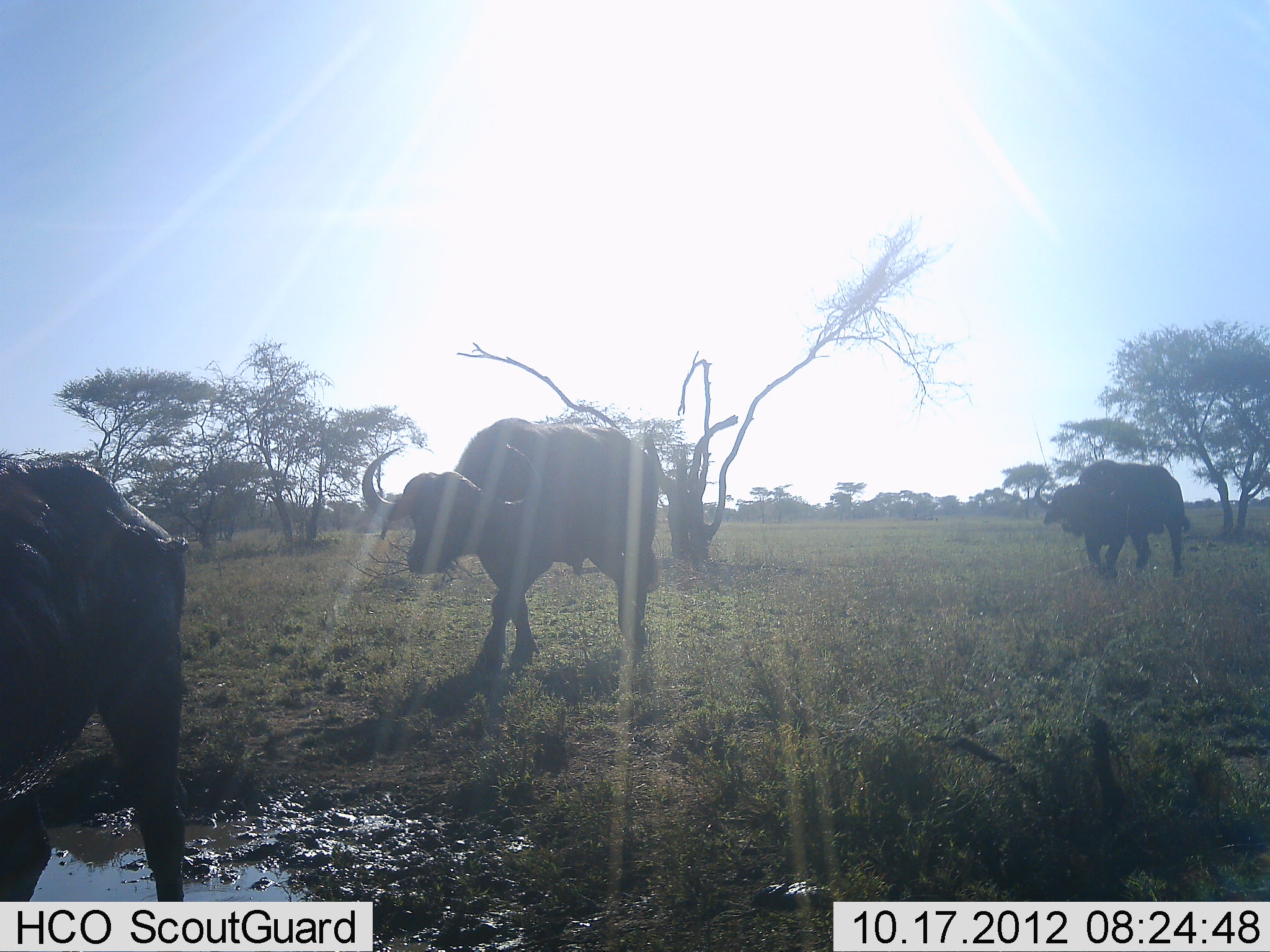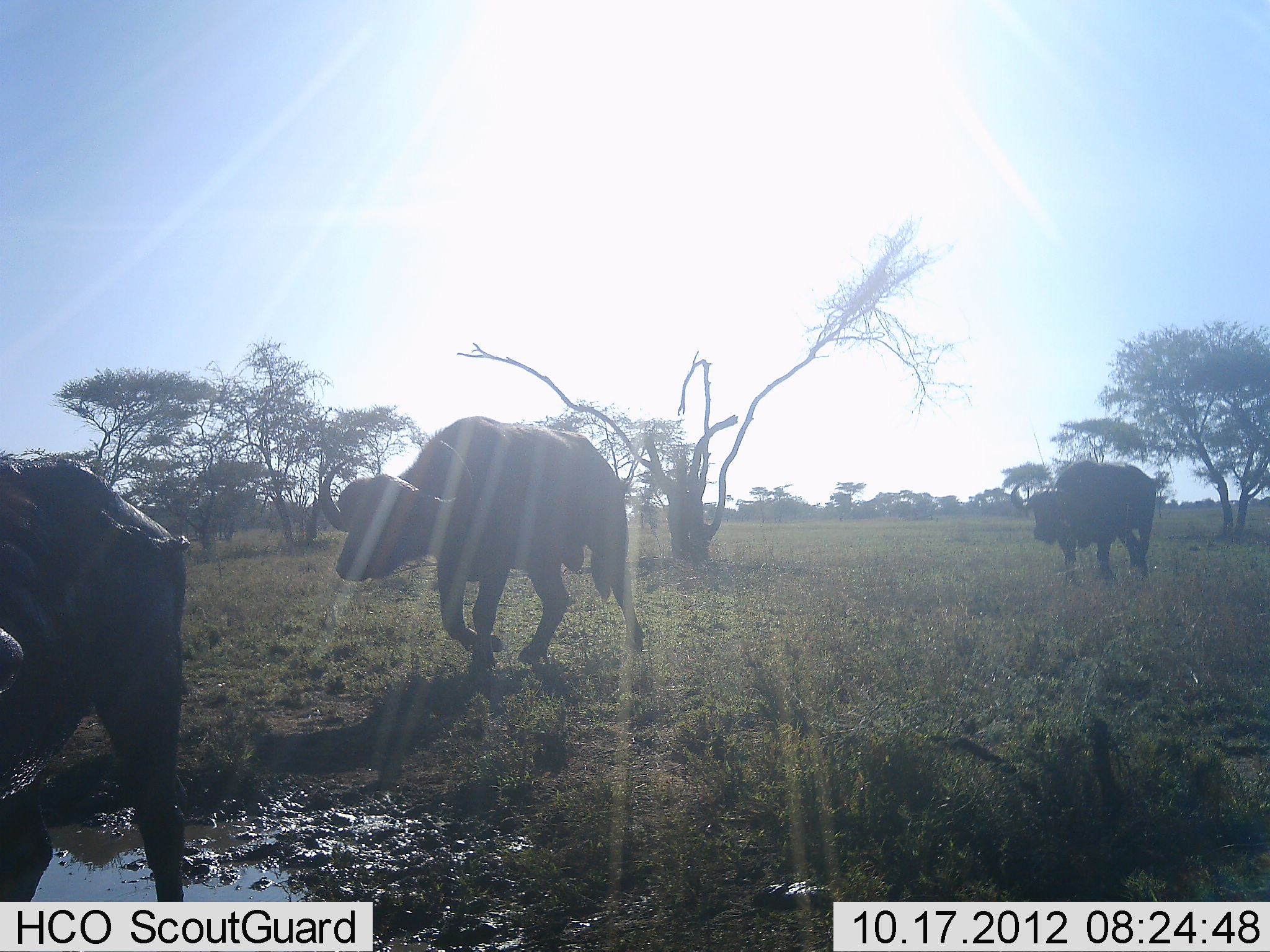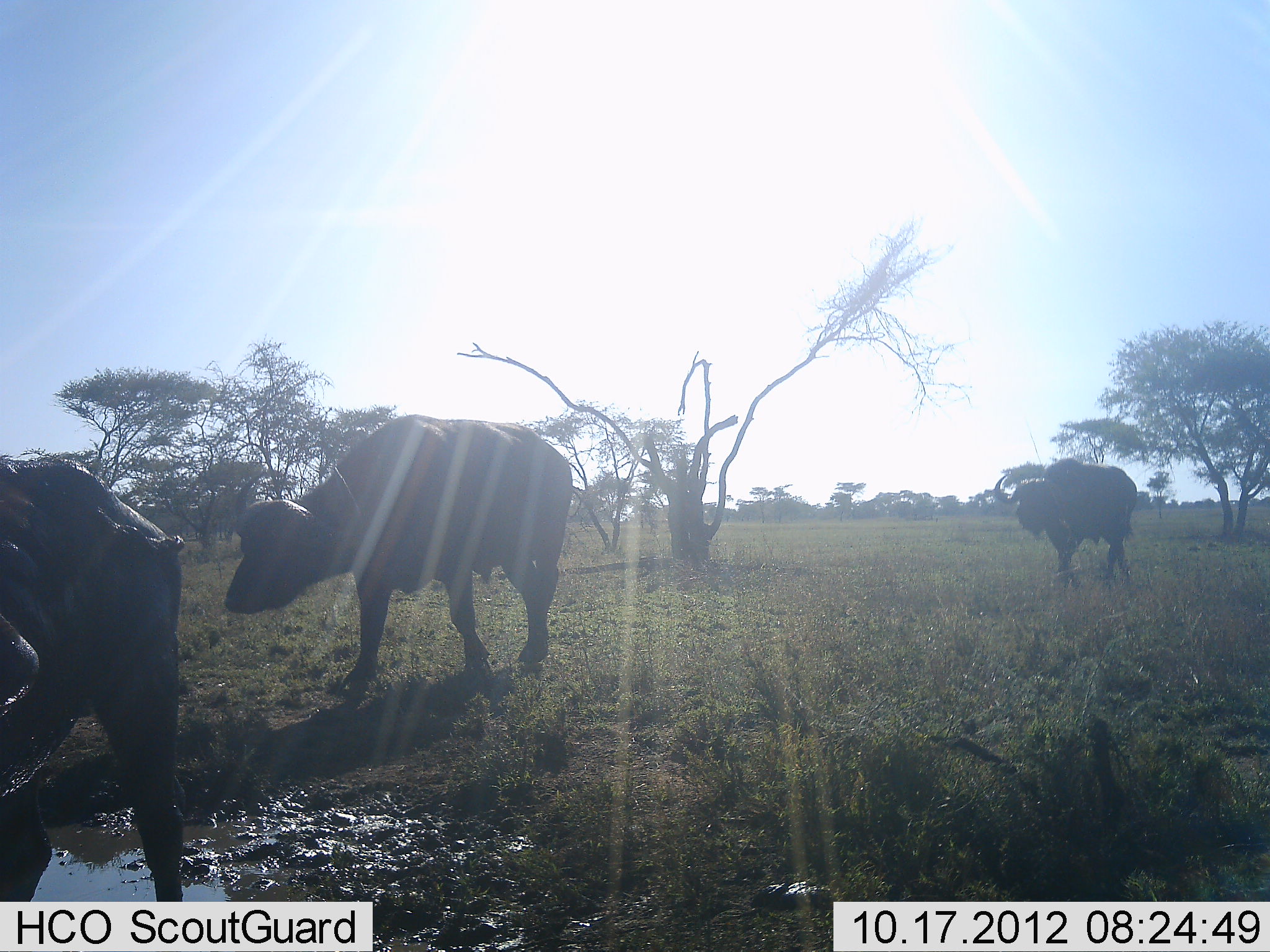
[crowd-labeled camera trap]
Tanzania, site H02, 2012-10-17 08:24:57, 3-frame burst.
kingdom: Animalia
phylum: Chordata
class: Mammalia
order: Artiodactyla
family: Bovidae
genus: Syncerus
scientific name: Syncerus caffer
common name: cape buffalo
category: buffalo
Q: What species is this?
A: Buffalo (cape buffalo) (Syncerus caffer).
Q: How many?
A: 3.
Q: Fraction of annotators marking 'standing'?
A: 50%.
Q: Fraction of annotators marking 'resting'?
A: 0%.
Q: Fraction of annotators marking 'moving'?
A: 90%.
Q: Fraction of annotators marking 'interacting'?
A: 0%.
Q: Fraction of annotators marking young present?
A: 0%.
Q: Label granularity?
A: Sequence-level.